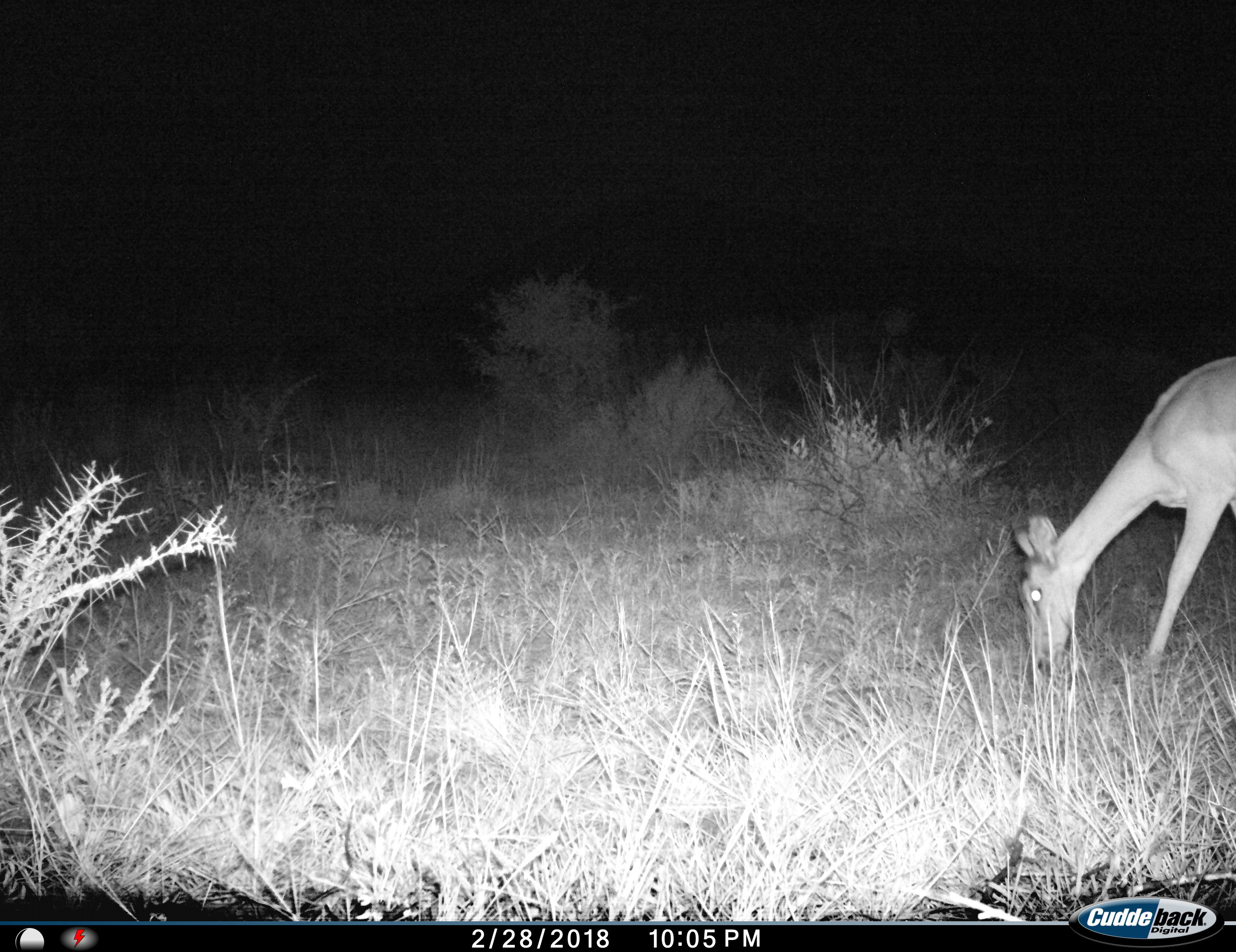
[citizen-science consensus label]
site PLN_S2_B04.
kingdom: Animalia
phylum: Chordata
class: Mammalia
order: Artiodactyla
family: Bovidae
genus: Aepyceros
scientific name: Aepyceros melampus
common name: impala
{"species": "impala (Aepyceros melampus)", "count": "1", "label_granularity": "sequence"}